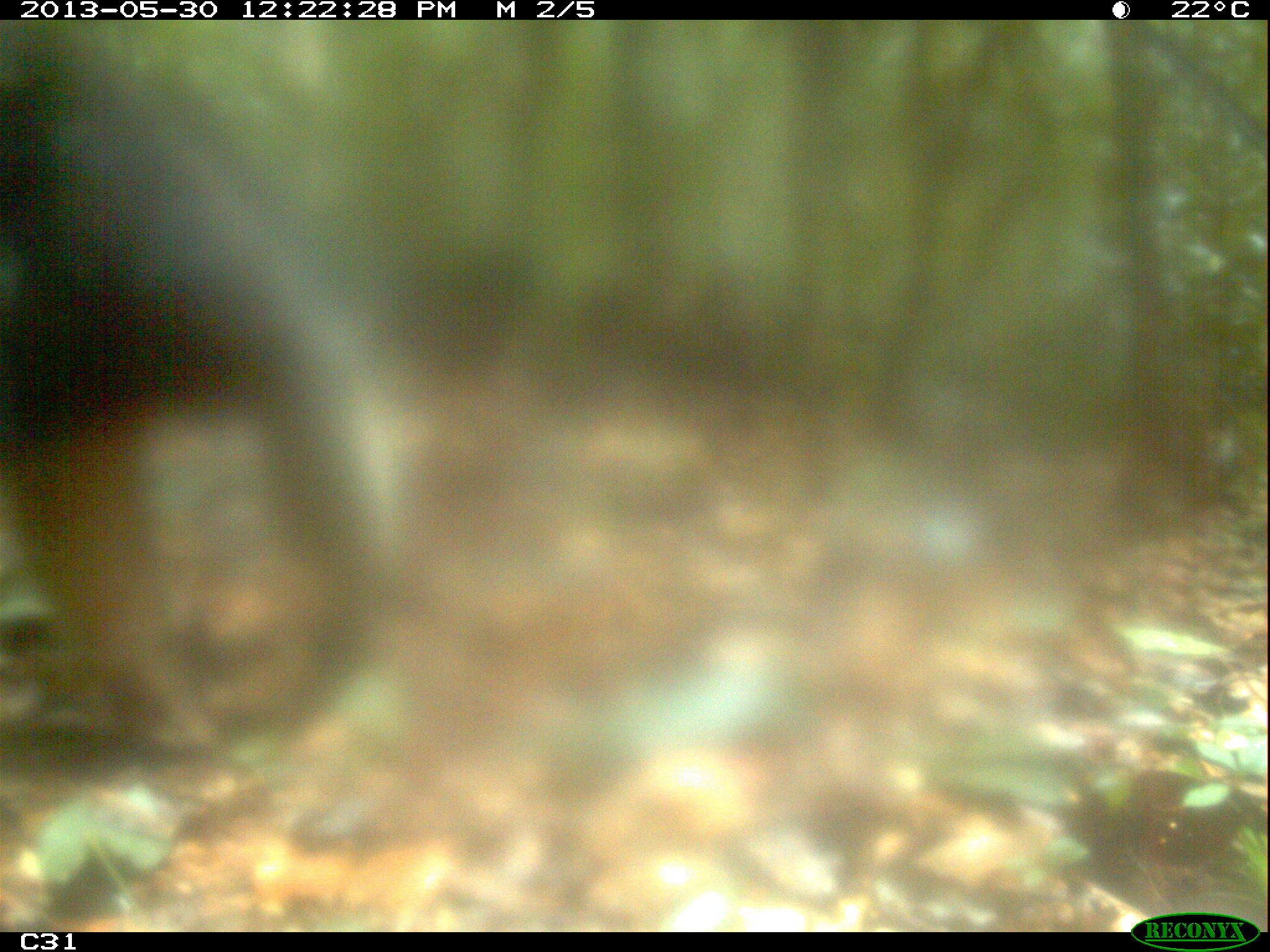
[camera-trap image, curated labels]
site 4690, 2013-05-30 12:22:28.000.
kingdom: Animalia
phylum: Chordata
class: Mammalia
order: Pilosa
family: Myrmecophagidae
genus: Myrmecophaga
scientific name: Myrmecophaga tridactyla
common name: giant anteater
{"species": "Myrmecophaga tridactyla (giant anteater)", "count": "1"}